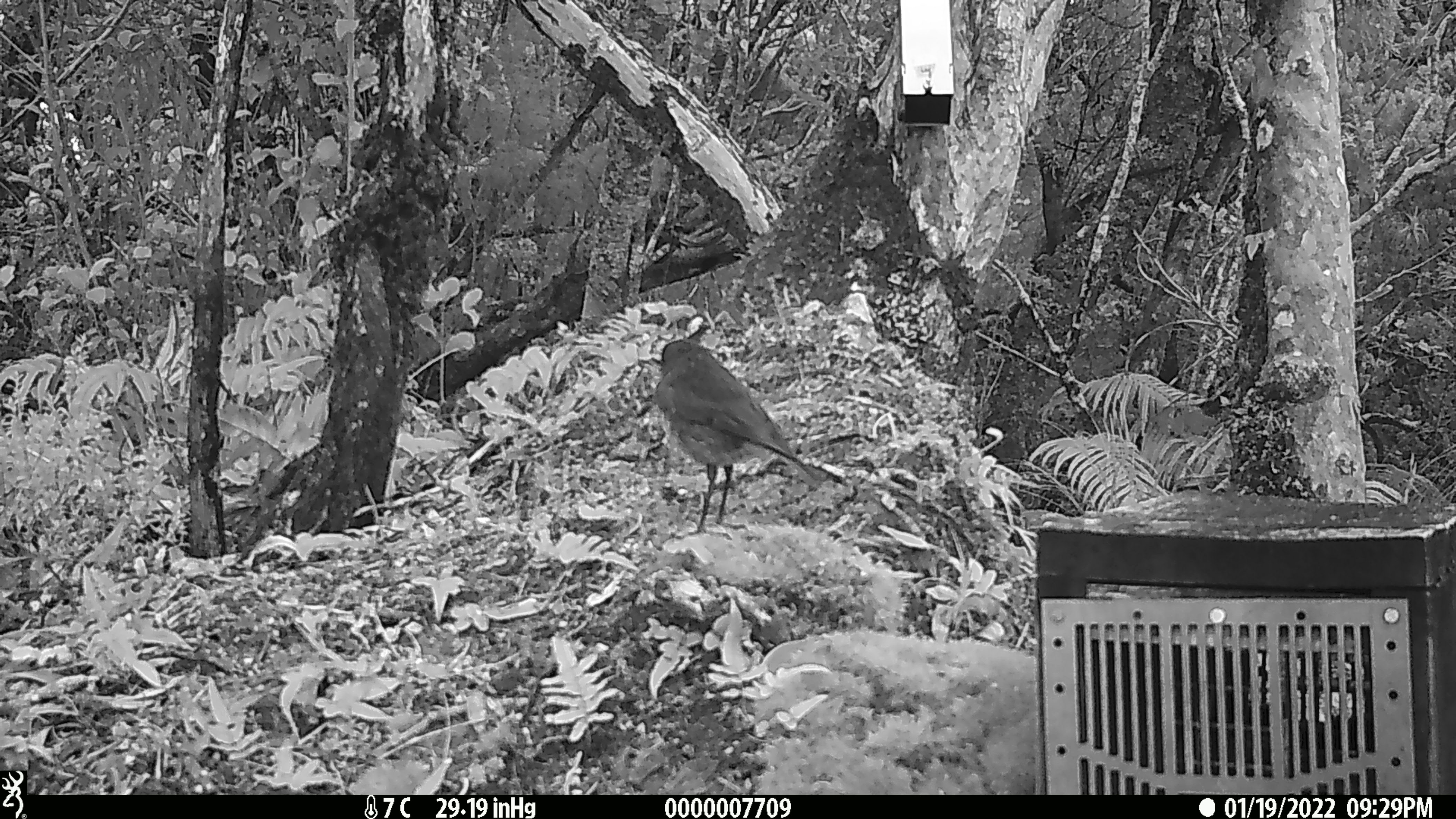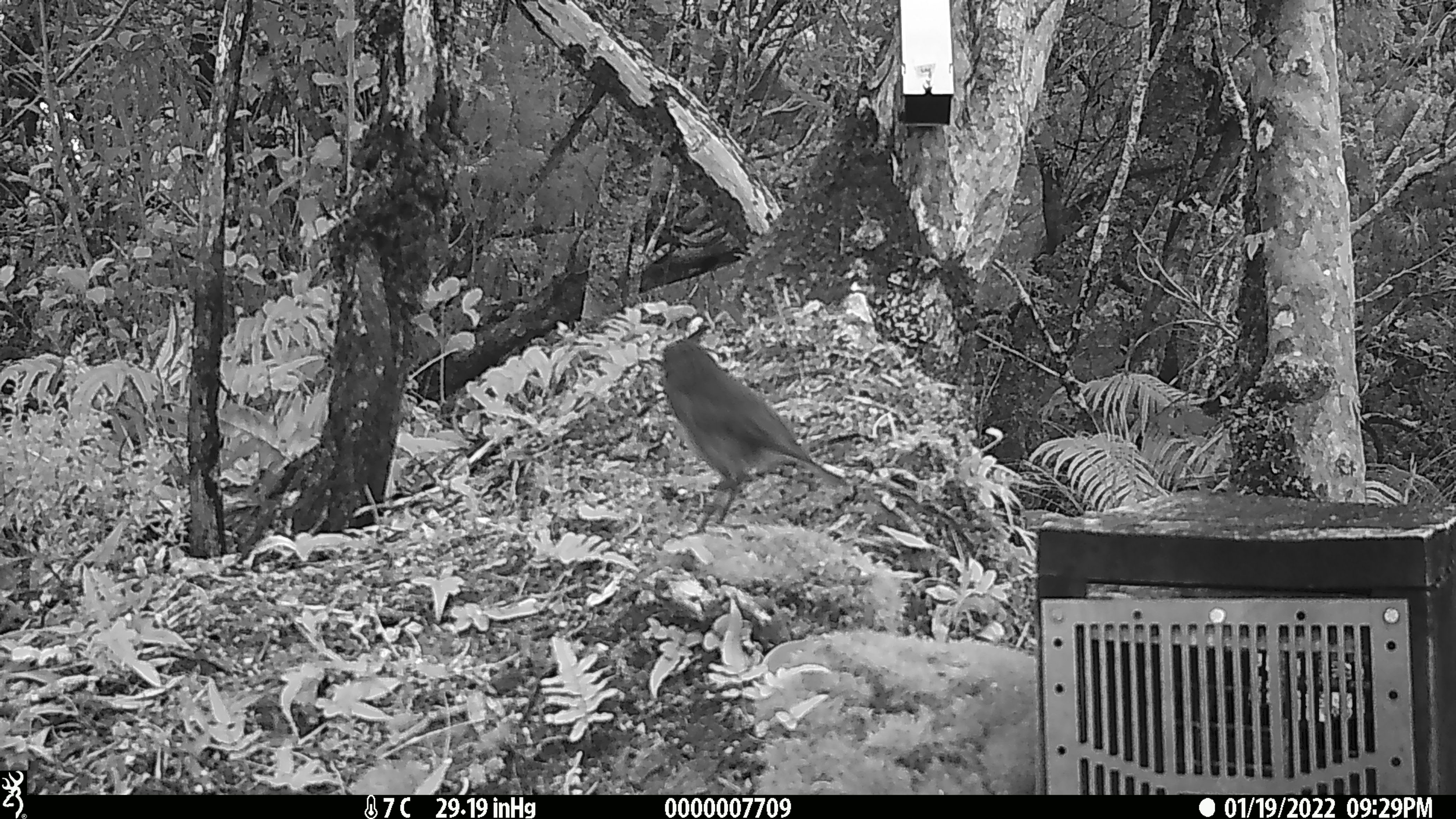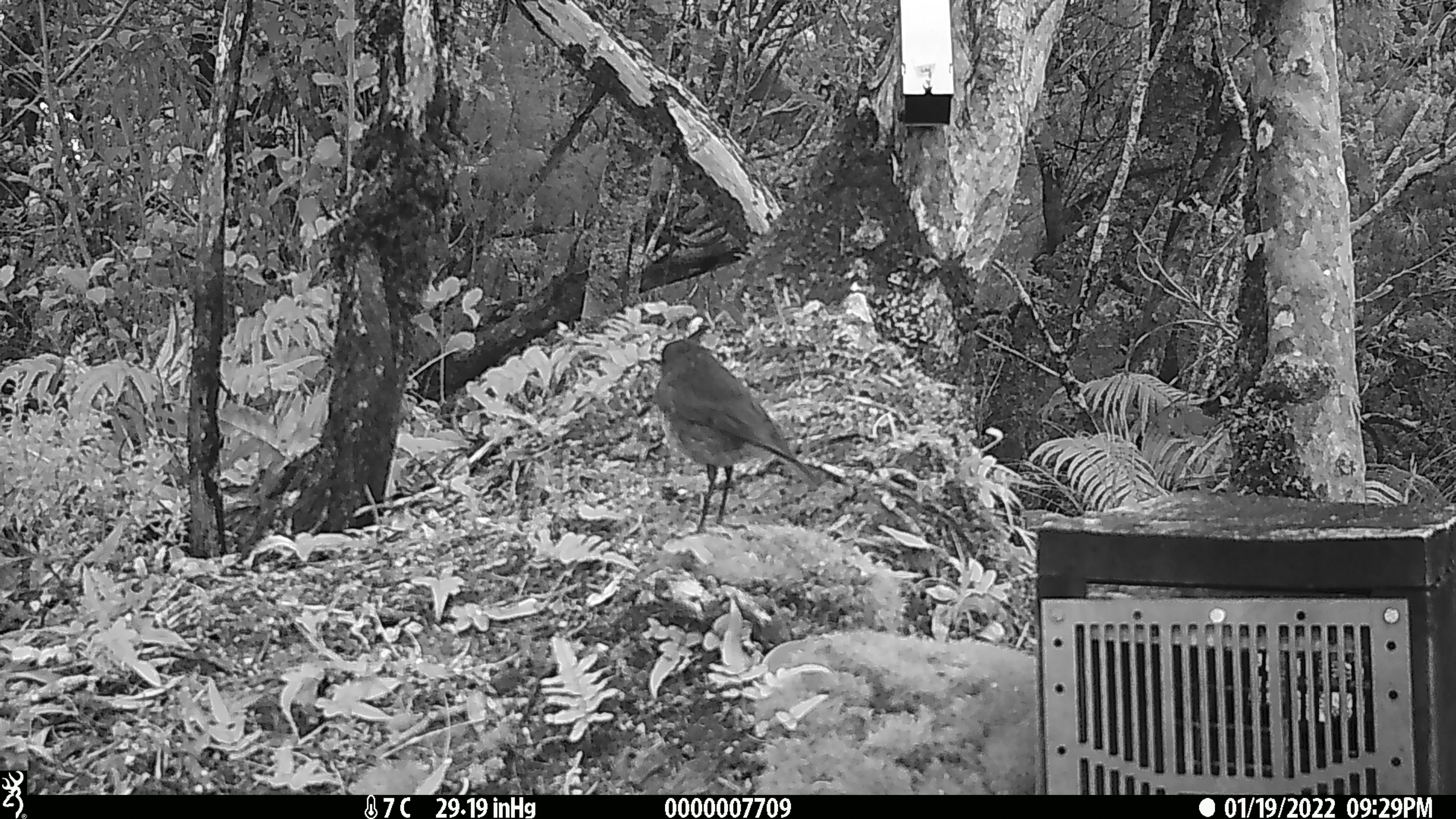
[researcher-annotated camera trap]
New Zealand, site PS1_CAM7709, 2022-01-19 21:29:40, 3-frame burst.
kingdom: Animalia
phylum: Chordata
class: Aves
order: Passeriformes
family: Petroicidae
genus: Petroica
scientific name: Petroica australis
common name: new zealand robin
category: robin